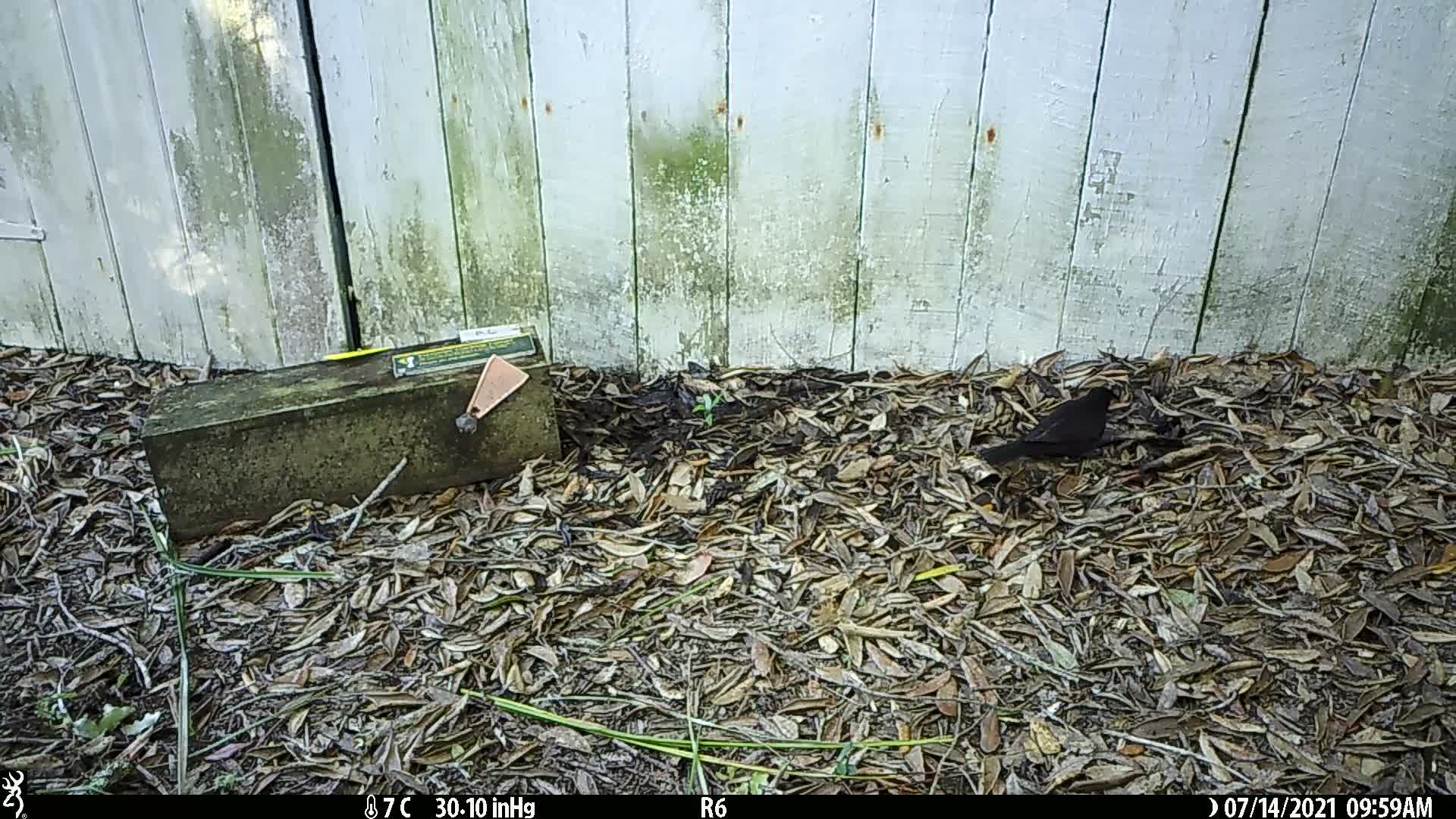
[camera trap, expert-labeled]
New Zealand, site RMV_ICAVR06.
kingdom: Animalia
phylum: Chordata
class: Aves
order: Passeriformes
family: Turdidae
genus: Turdus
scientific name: Turdus merula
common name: eurasian blackbird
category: blackbird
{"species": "blackbird (eurasian blackbird) (Turdus merula)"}